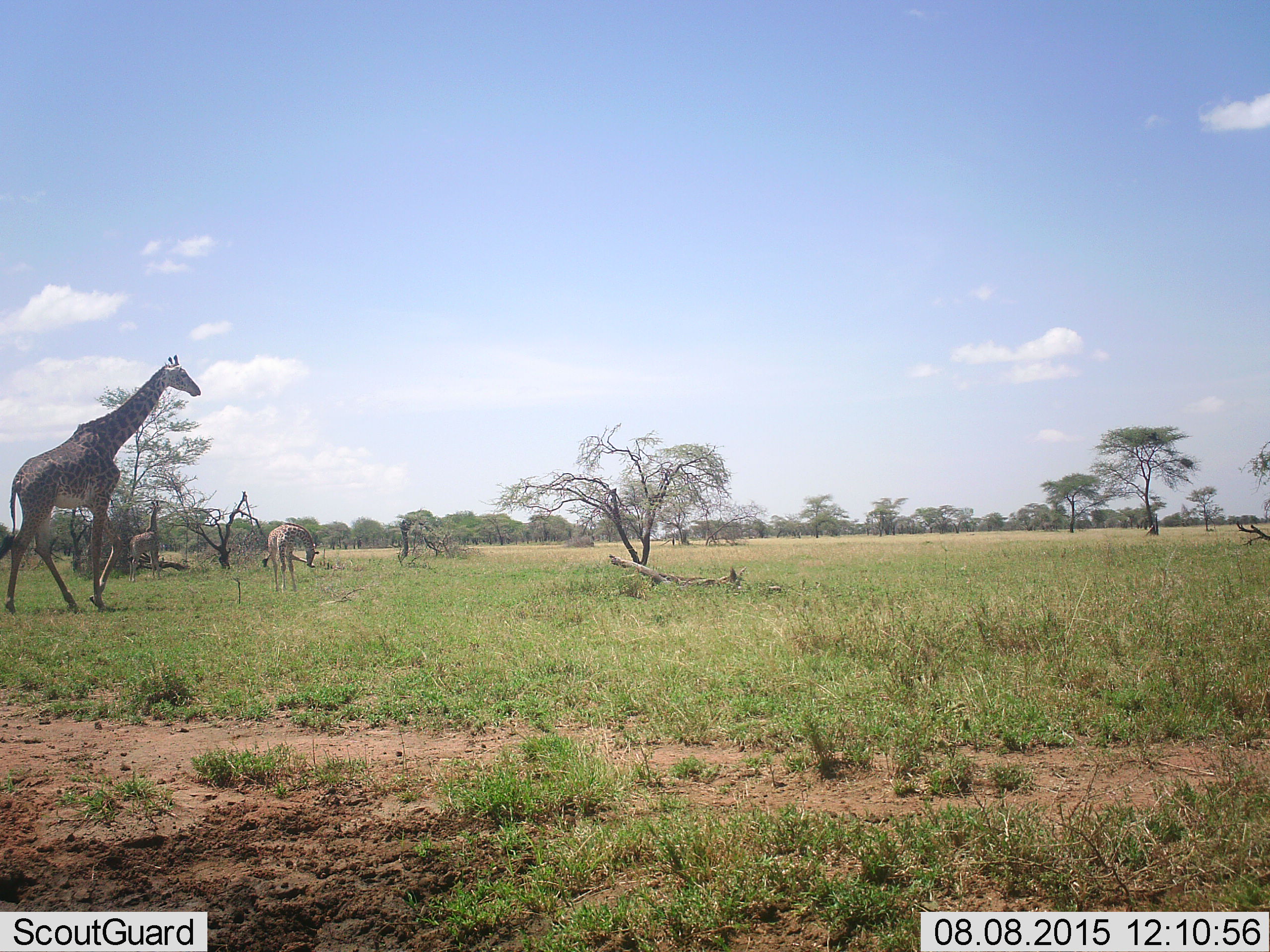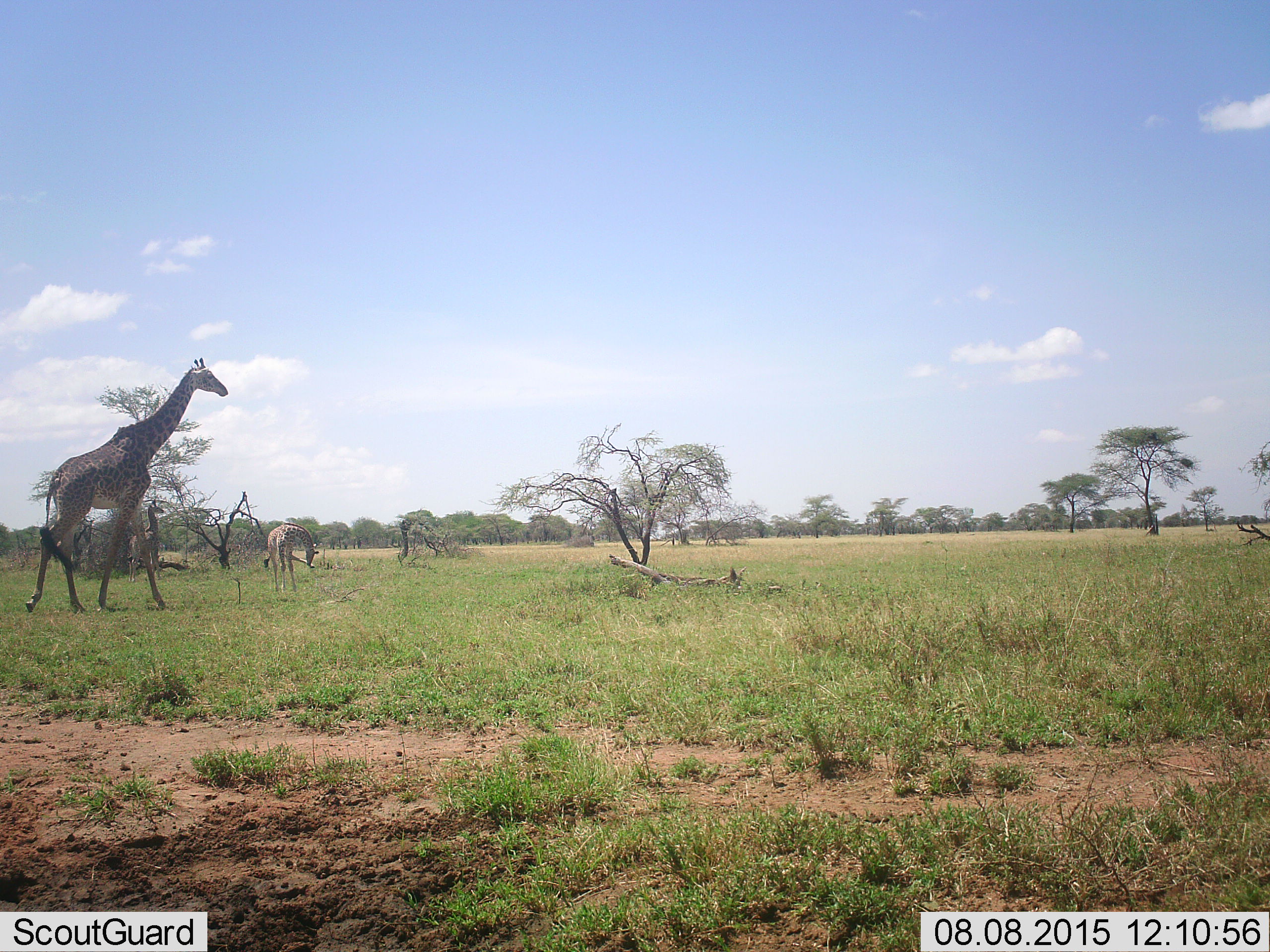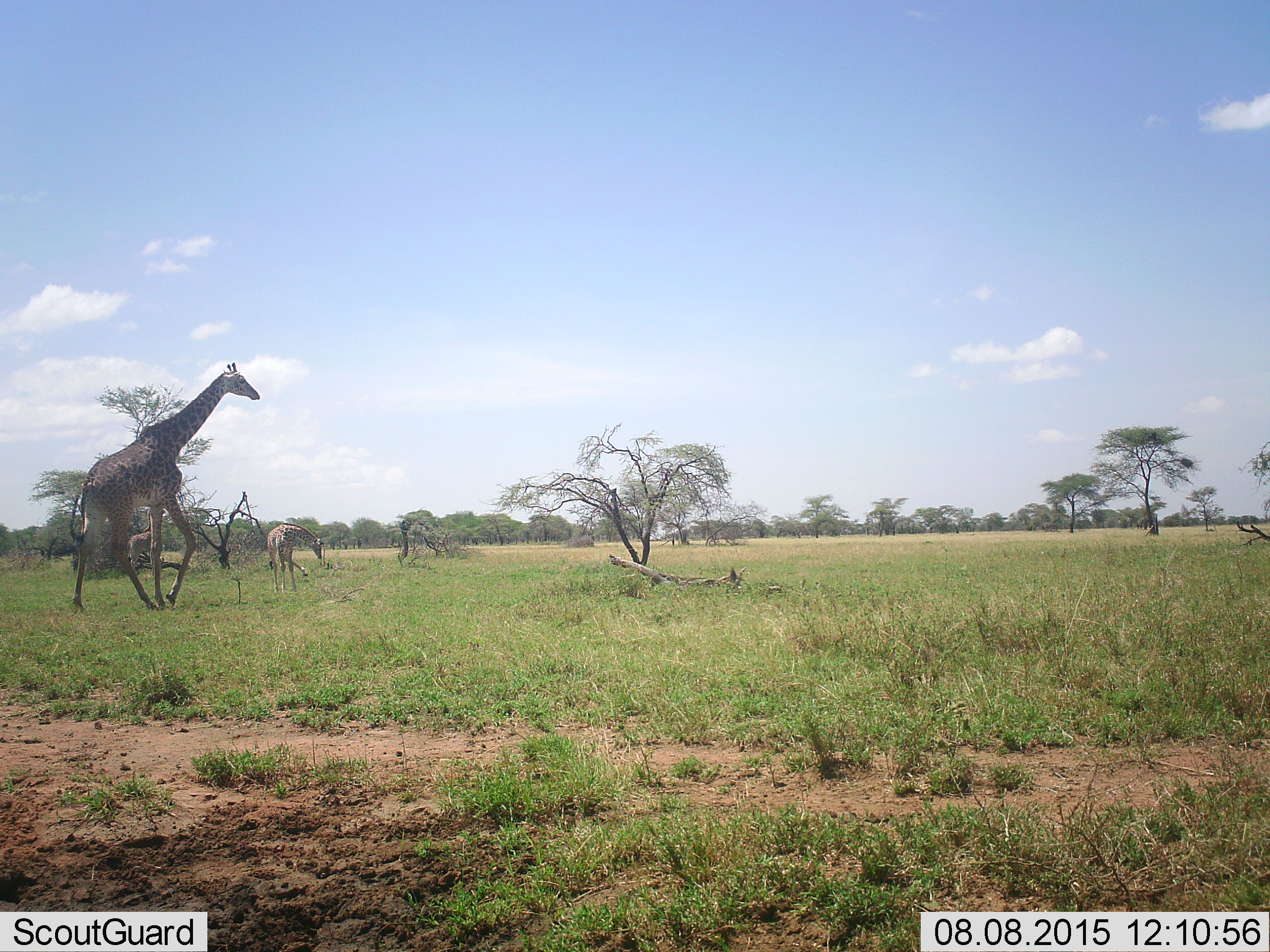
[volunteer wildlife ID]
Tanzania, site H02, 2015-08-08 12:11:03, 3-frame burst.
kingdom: Animalia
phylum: Chordata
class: Mammalia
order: Artiodactyla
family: Giraffidae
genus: Giraffa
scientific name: Giraffa camelopardalis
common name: giraffe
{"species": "giraffe (Giraffa camelopardalis)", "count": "3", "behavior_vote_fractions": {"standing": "80%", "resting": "0%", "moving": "90%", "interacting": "0%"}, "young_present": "60%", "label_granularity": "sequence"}